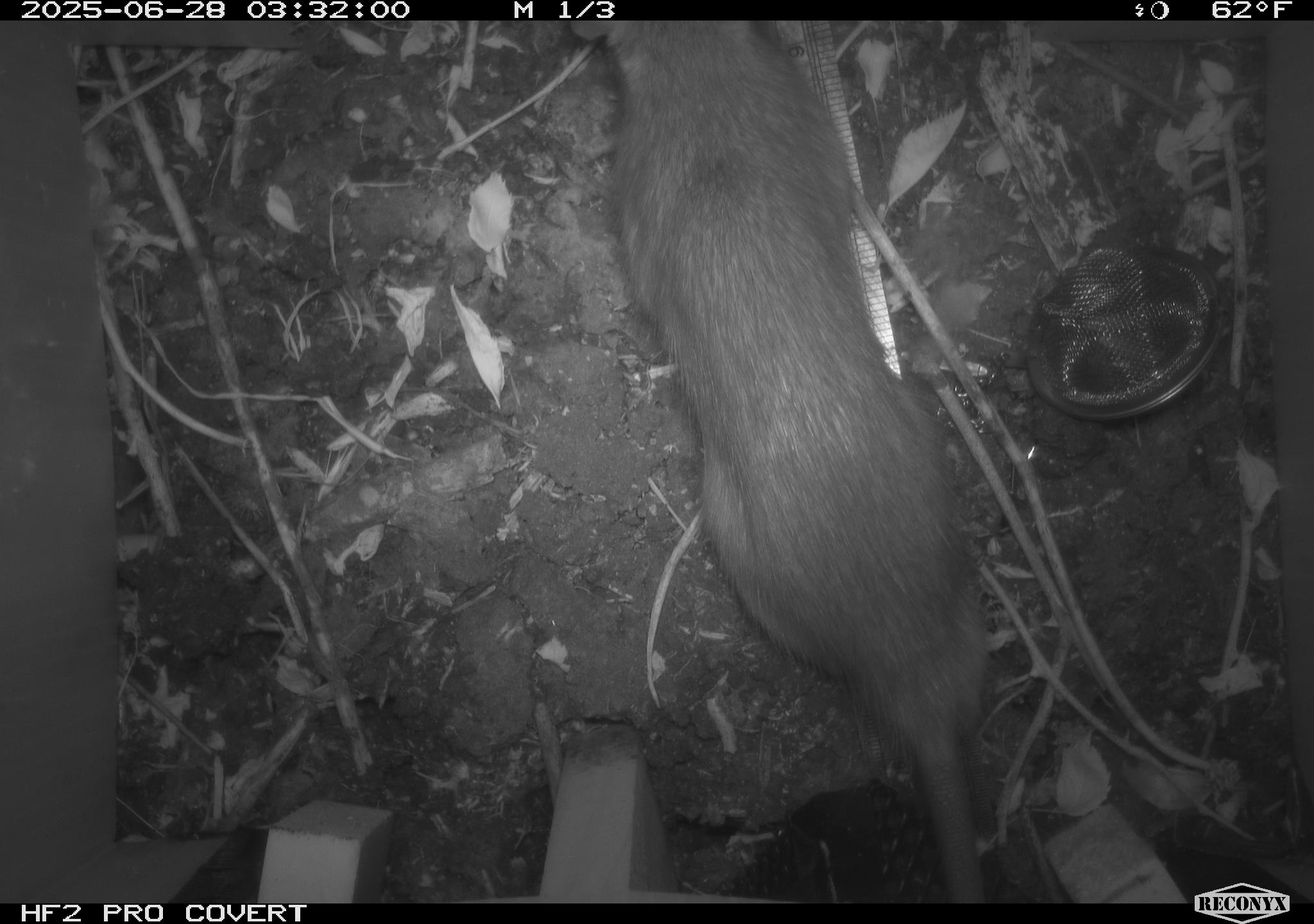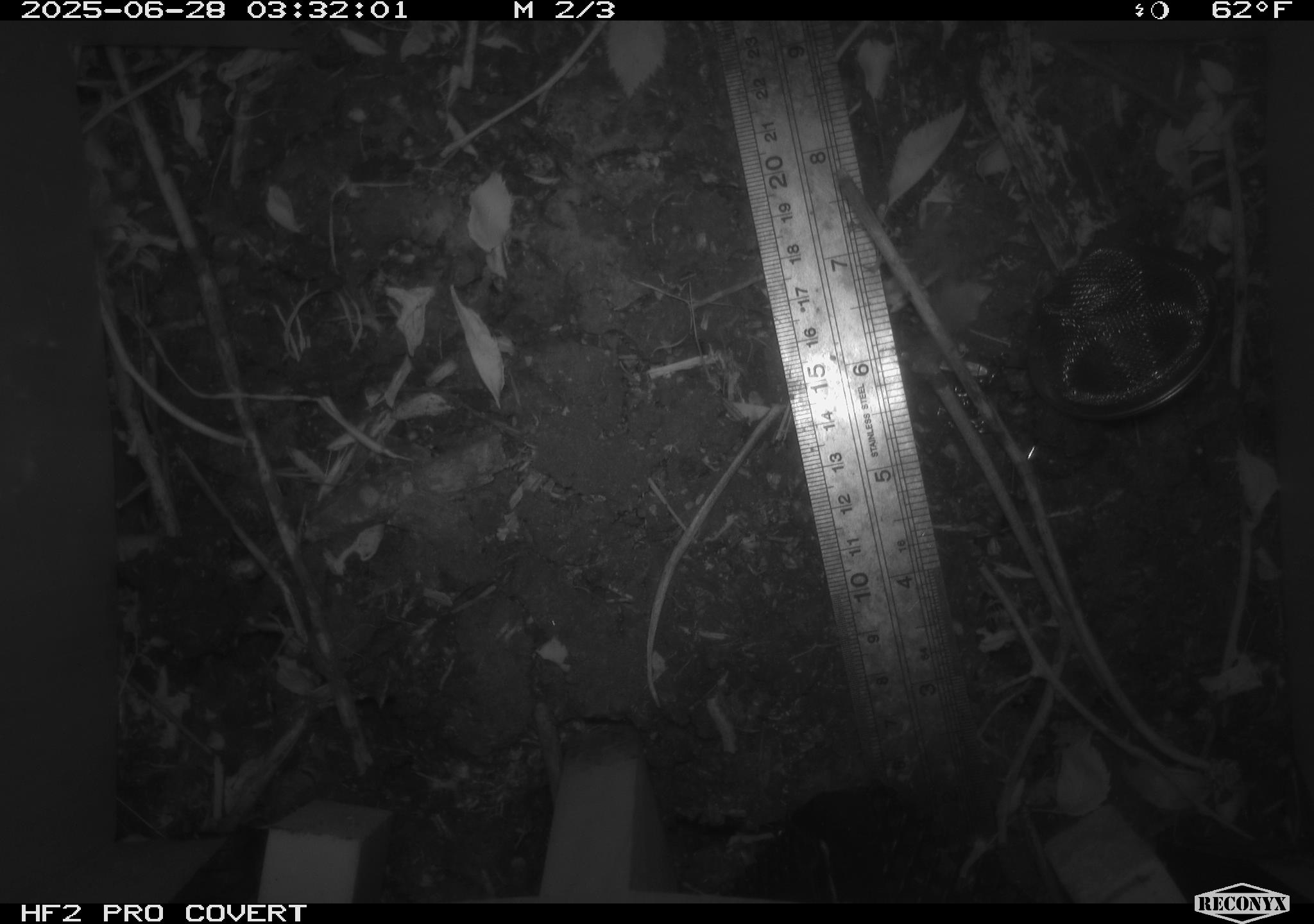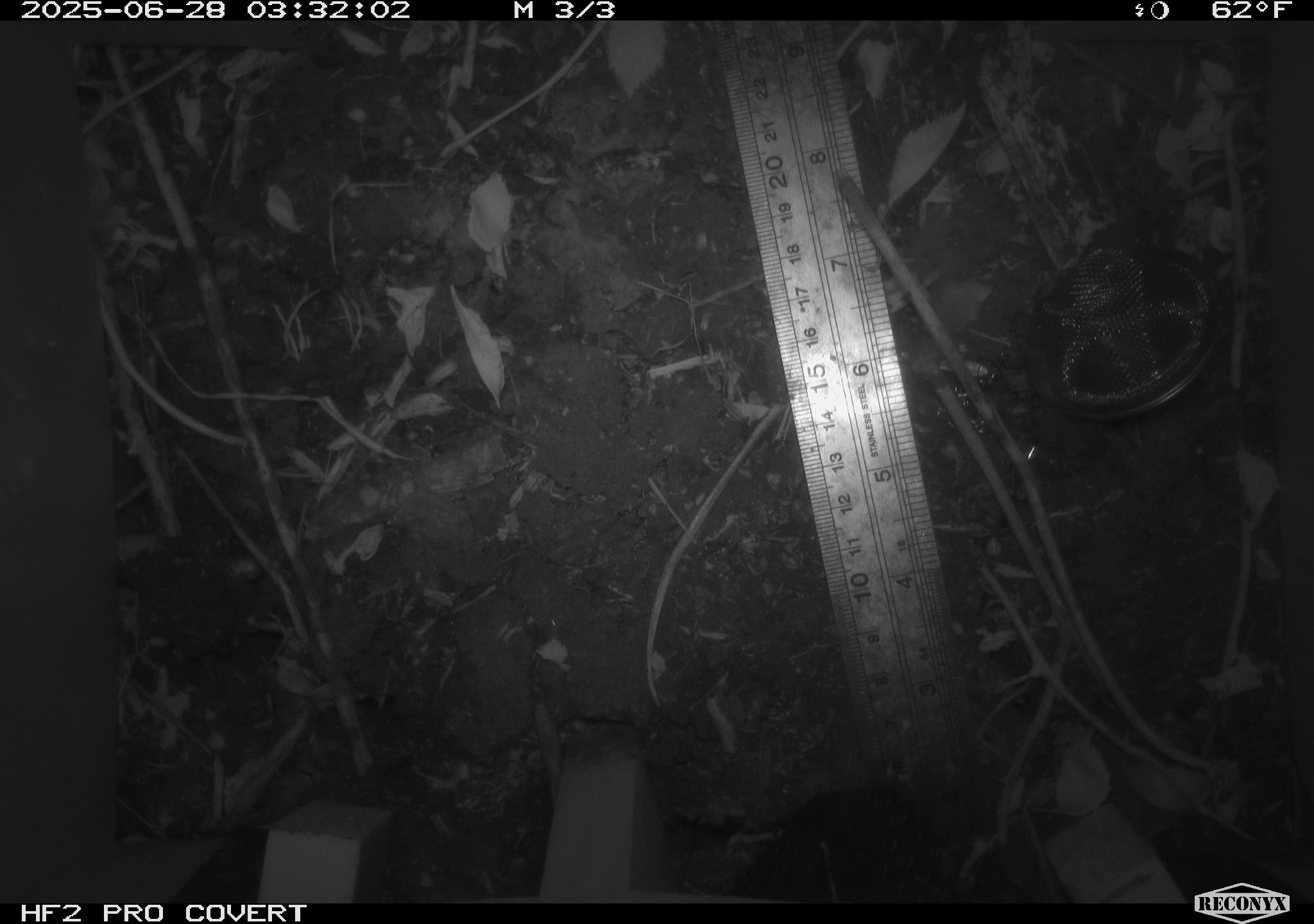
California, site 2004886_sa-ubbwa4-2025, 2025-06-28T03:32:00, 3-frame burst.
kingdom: Animalia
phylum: Chordata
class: Mammalia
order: Rodentia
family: Muridae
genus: Rattus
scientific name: Rattus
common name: rat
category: rattus species